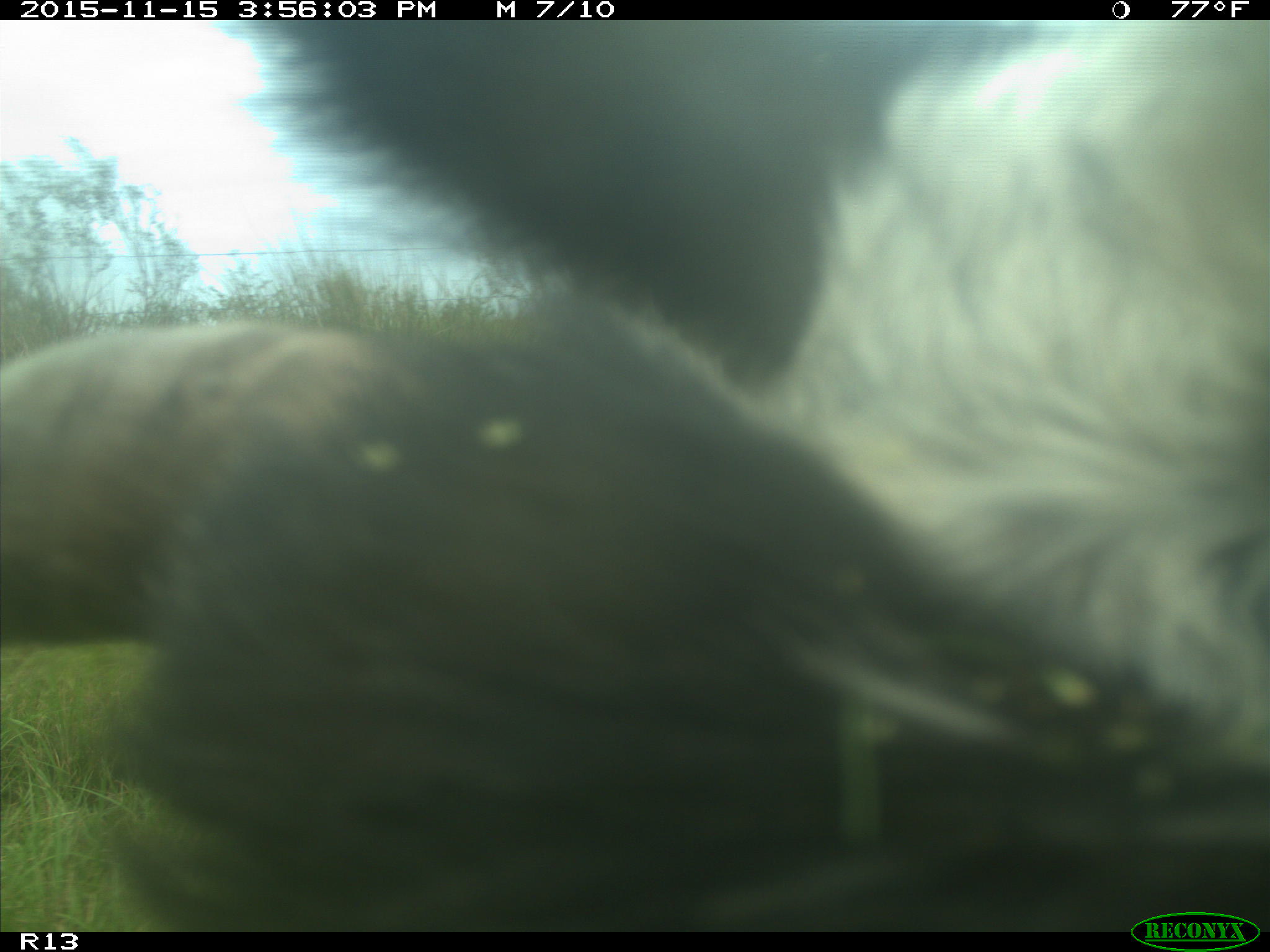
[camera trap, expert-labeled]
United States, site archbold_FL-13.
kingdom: Animalia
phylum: Chordata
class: Mammalia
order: Artiodactyla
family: Bovidae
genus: Bos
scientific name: Bos taurus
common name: domestic cow